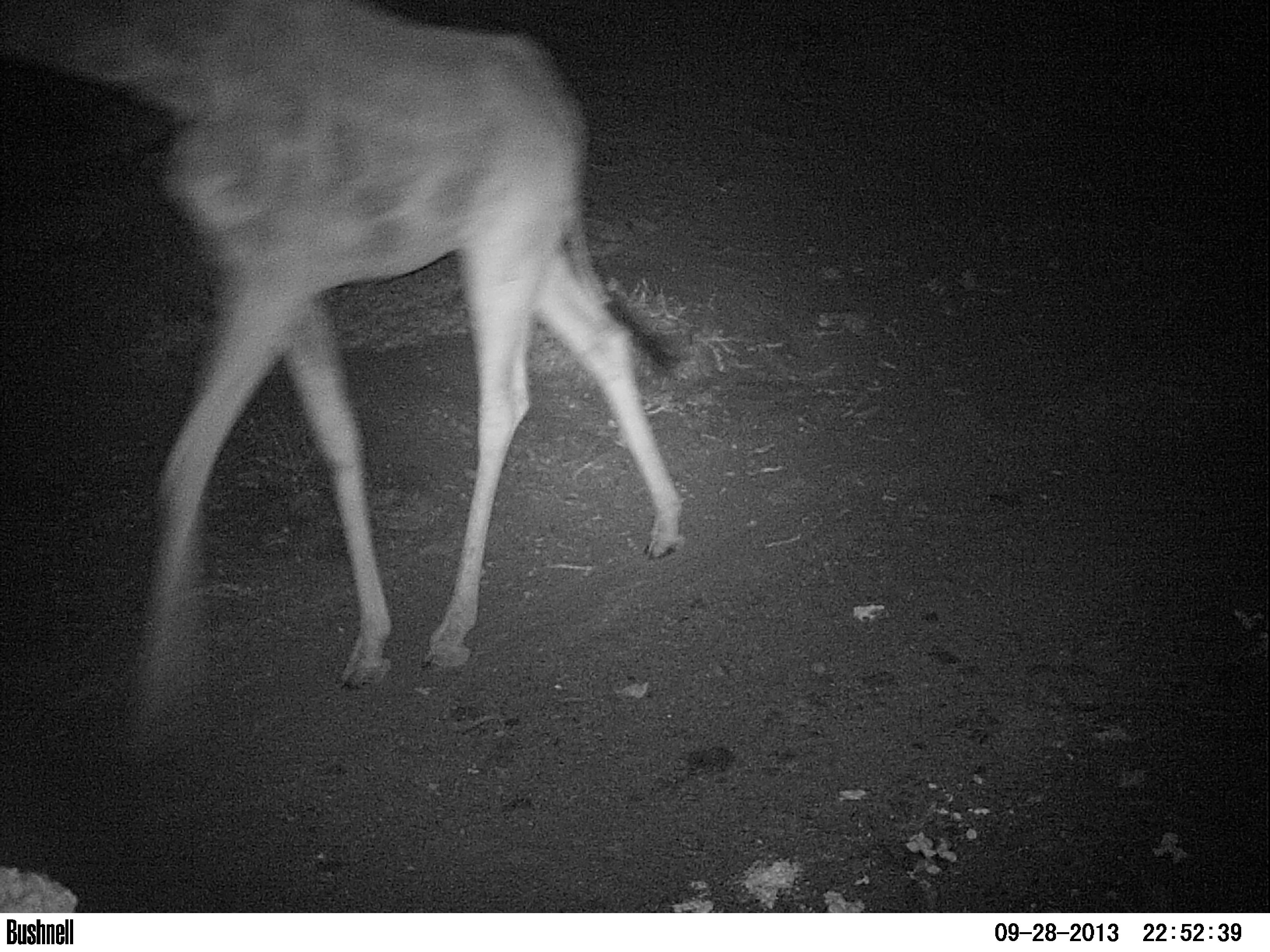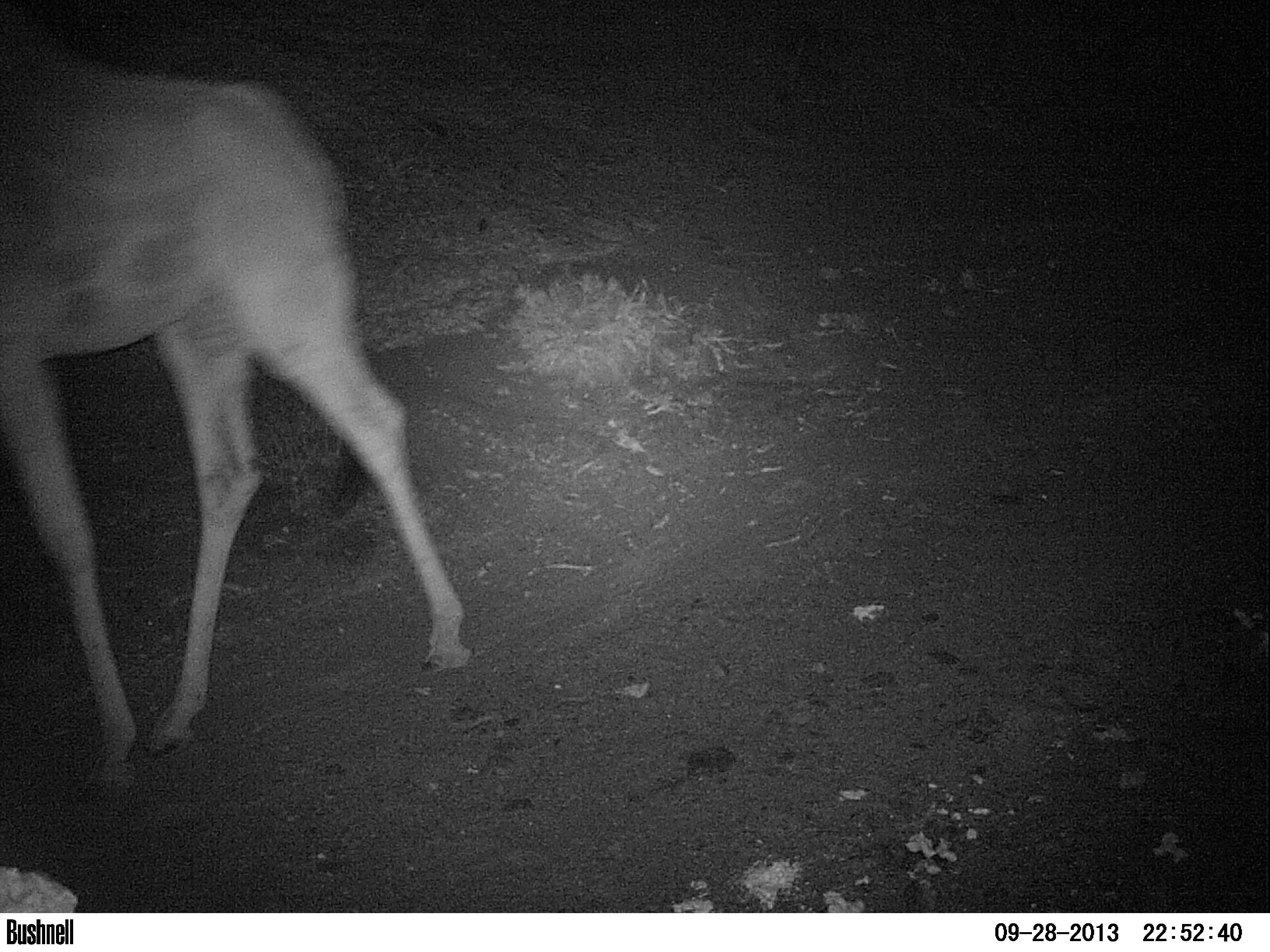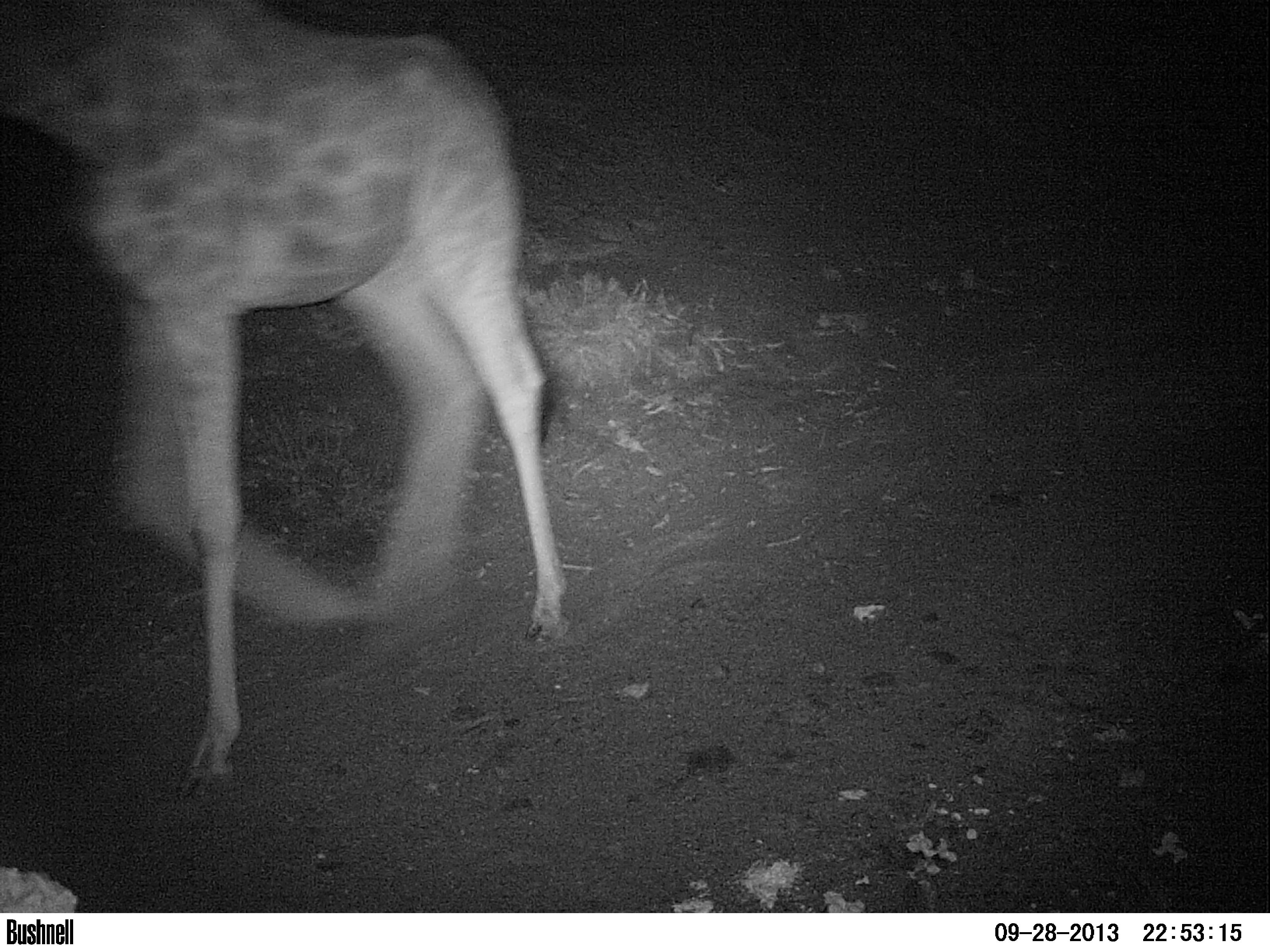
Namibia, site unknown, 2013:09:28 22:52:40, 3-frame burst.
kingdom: Animalia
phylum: Chordata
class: Mammalia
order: Artiodactyla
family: Giraffidae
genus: Giraffa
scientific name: Giraffa camelopardalis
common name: giraffe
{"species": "Giraffa camelopardalis (giraffe)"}